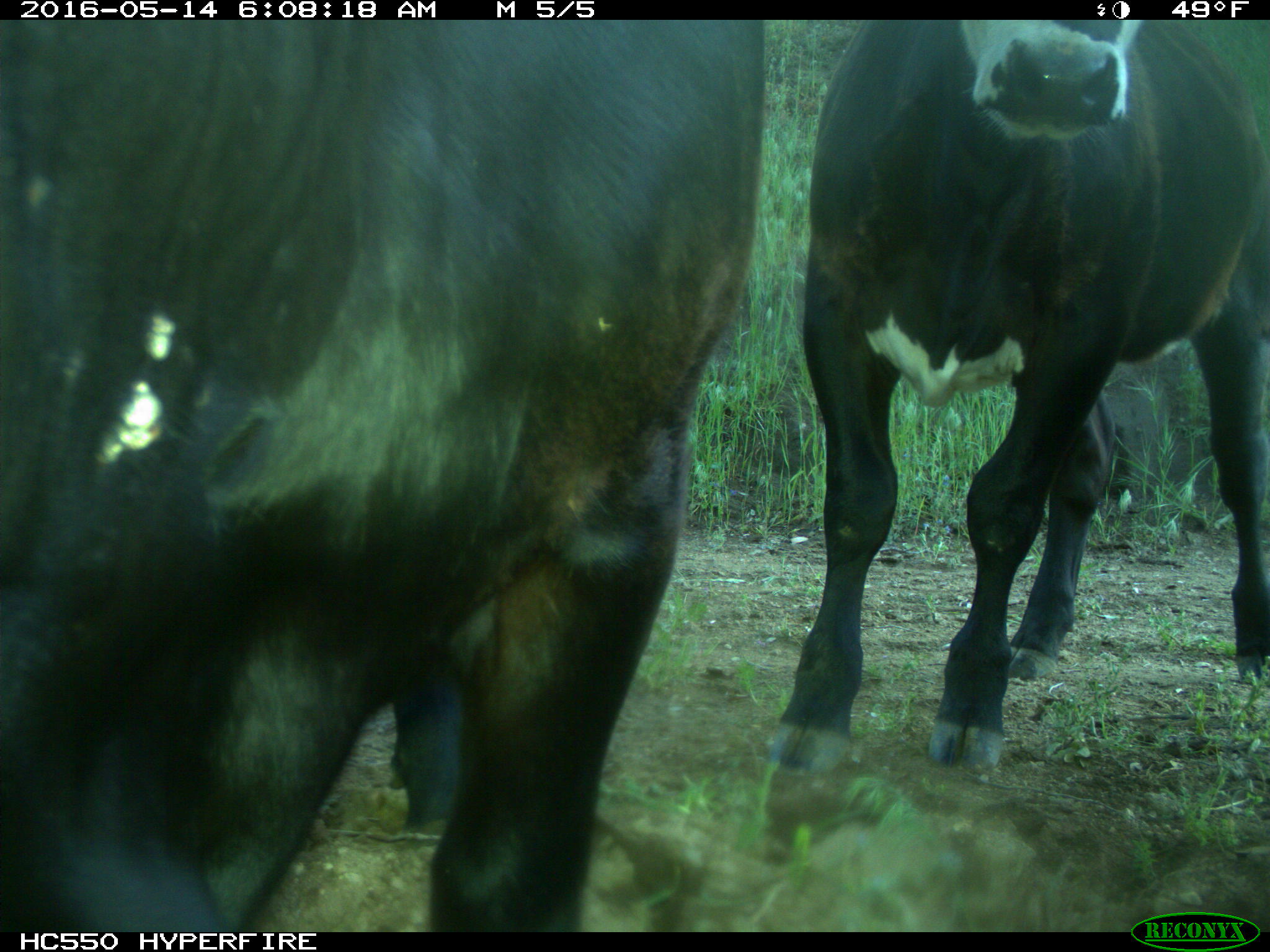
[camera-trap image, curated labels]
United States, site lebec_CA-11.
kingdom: Animalia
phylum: Chordata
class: Mammalia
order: Artiodactyla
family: Bovidae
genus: Bos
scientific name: Bos taurus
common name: domestic cow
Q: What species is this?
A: Bos taurus (domestic cow).